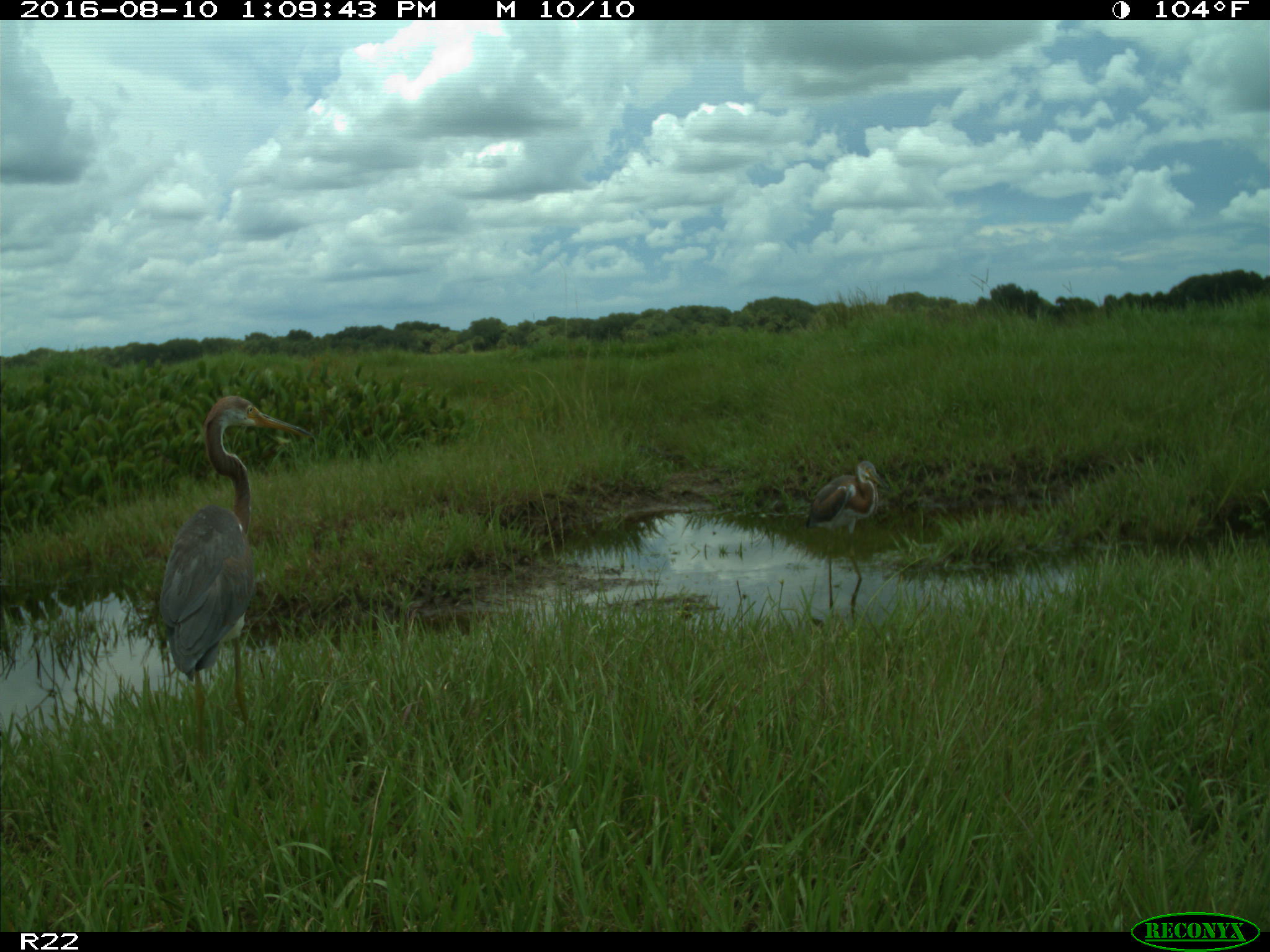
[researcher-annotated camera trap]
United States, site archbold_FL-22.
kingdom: Animalia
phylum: Chordata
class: Aves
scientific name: Aves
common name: birds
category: unidentified bird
Unidentified bird (birds) (Aves).